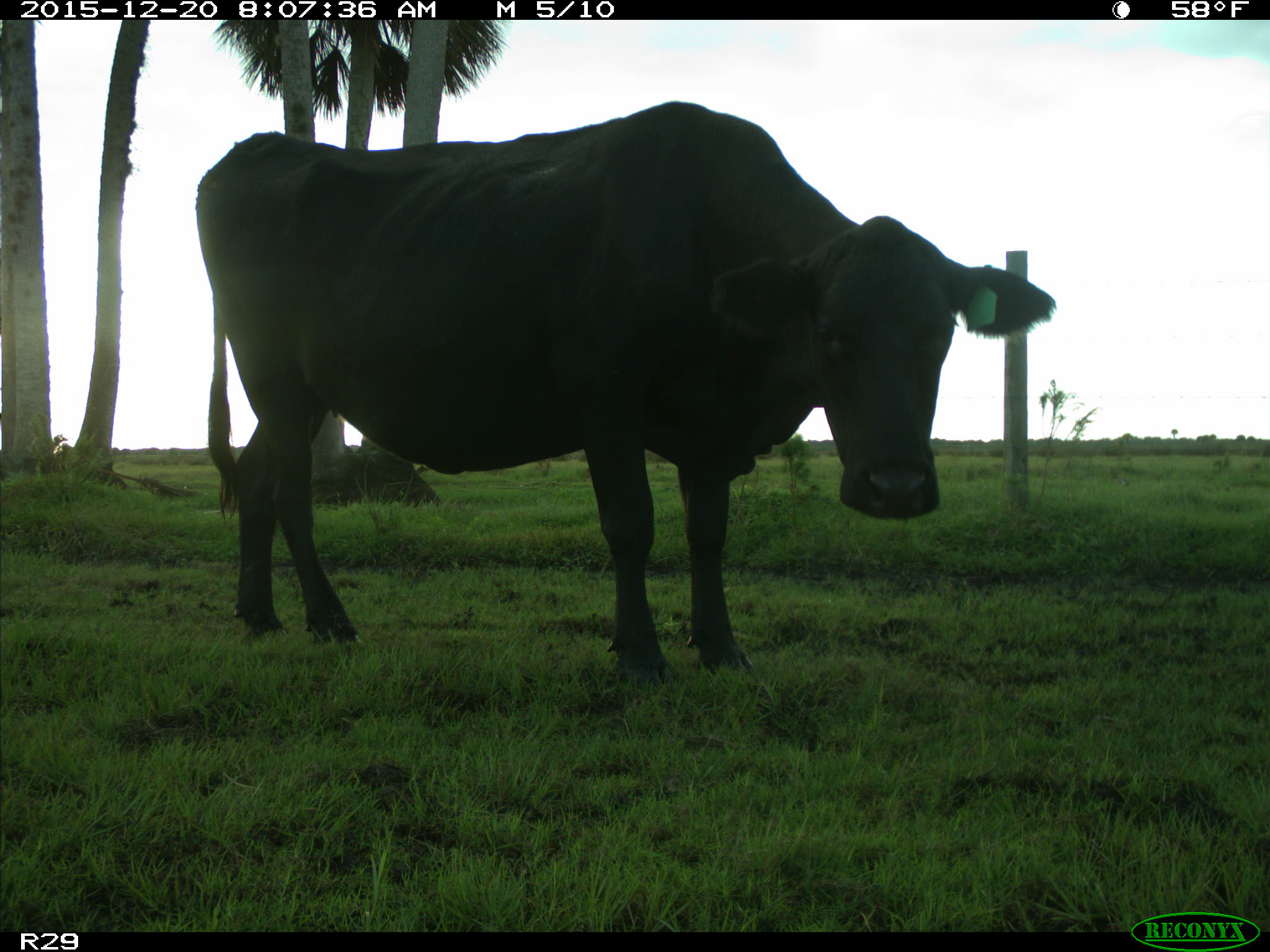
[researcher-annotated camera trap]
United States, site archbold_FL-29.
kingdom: Animalia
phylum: Chordata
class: Mammalia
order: Artiodactyla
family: Bovidae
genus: Bos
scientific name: Bos taurus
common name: domestic cow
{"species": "Bos taurus (domestic cow)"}